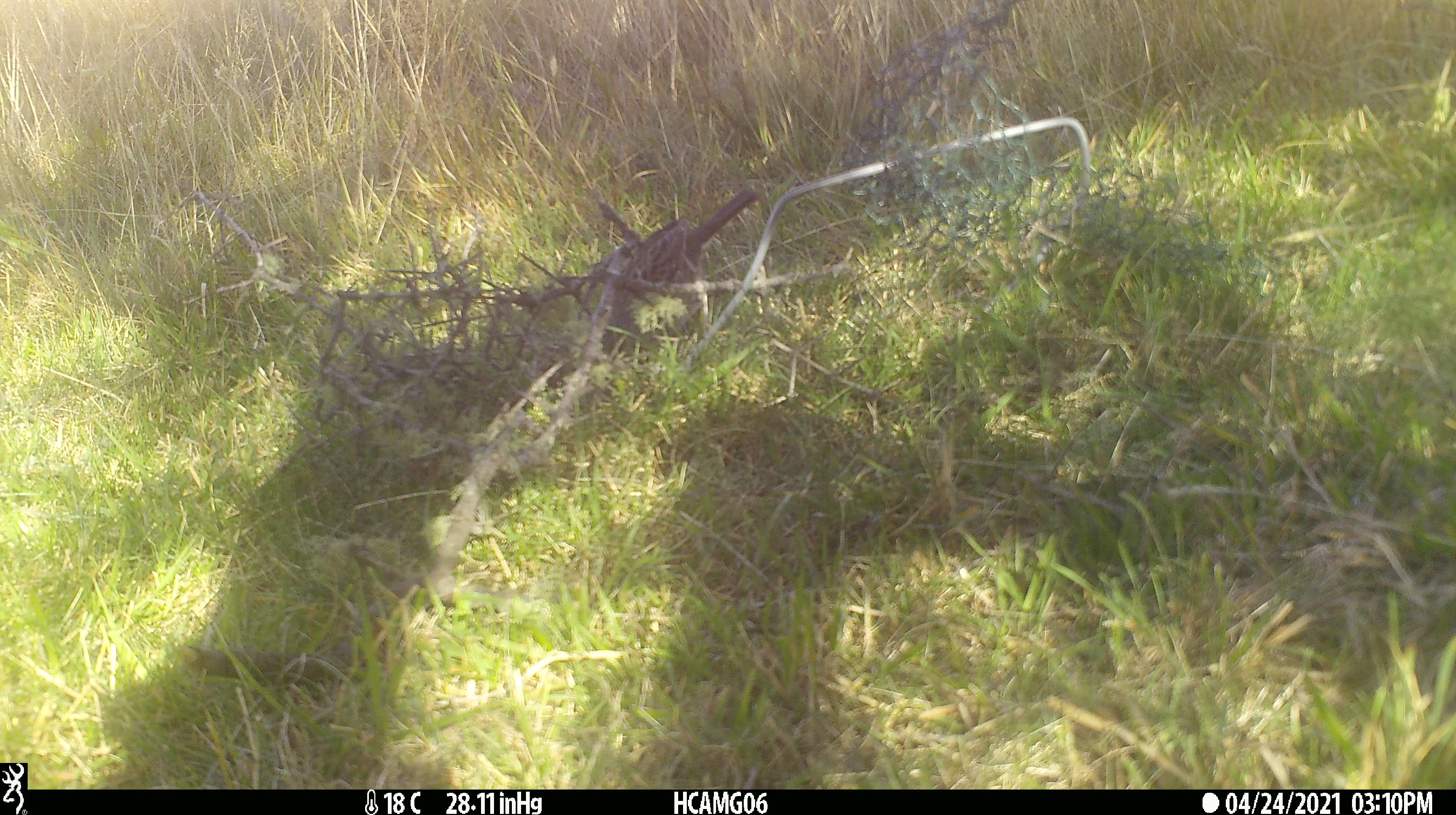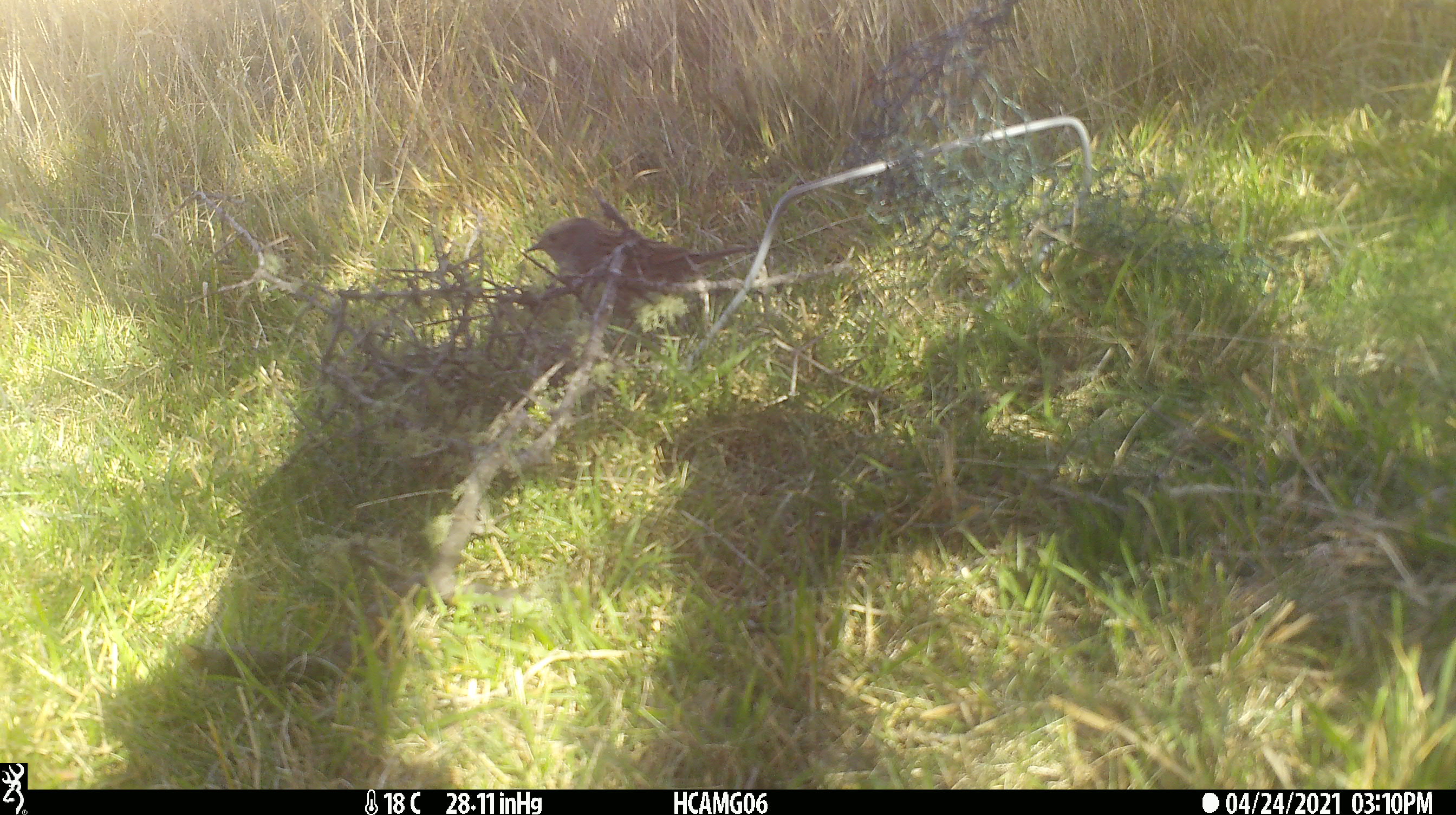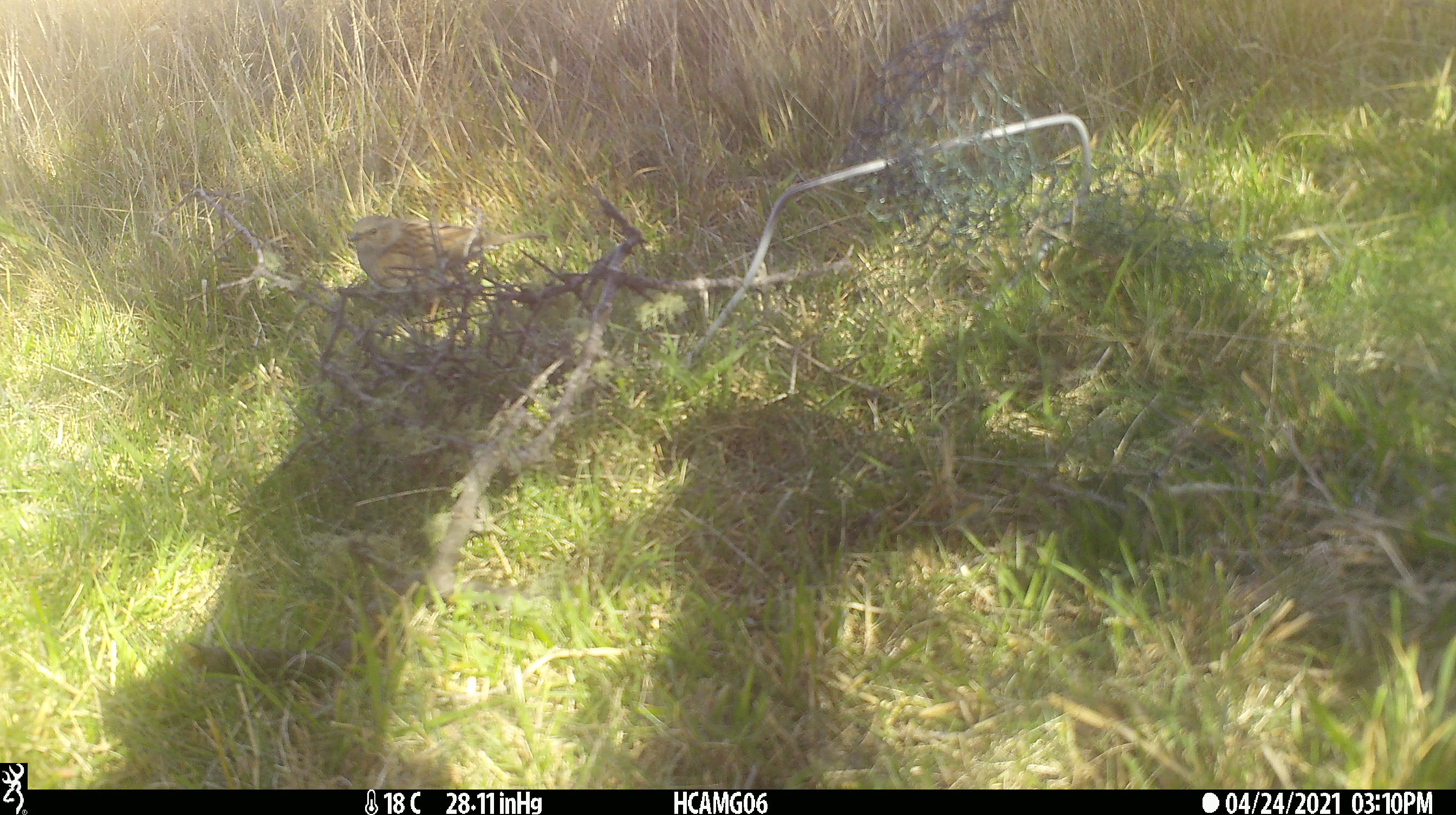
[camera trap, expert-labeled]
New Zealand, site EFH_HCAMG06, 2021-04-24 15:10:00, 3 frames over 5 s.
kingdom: Animalia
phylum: Chordata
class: Aves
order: Passeriformes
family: Prunellidae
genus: Prunella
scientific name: Prunella modularis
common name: dunnock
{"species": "dunnock (Prunella modularis)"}